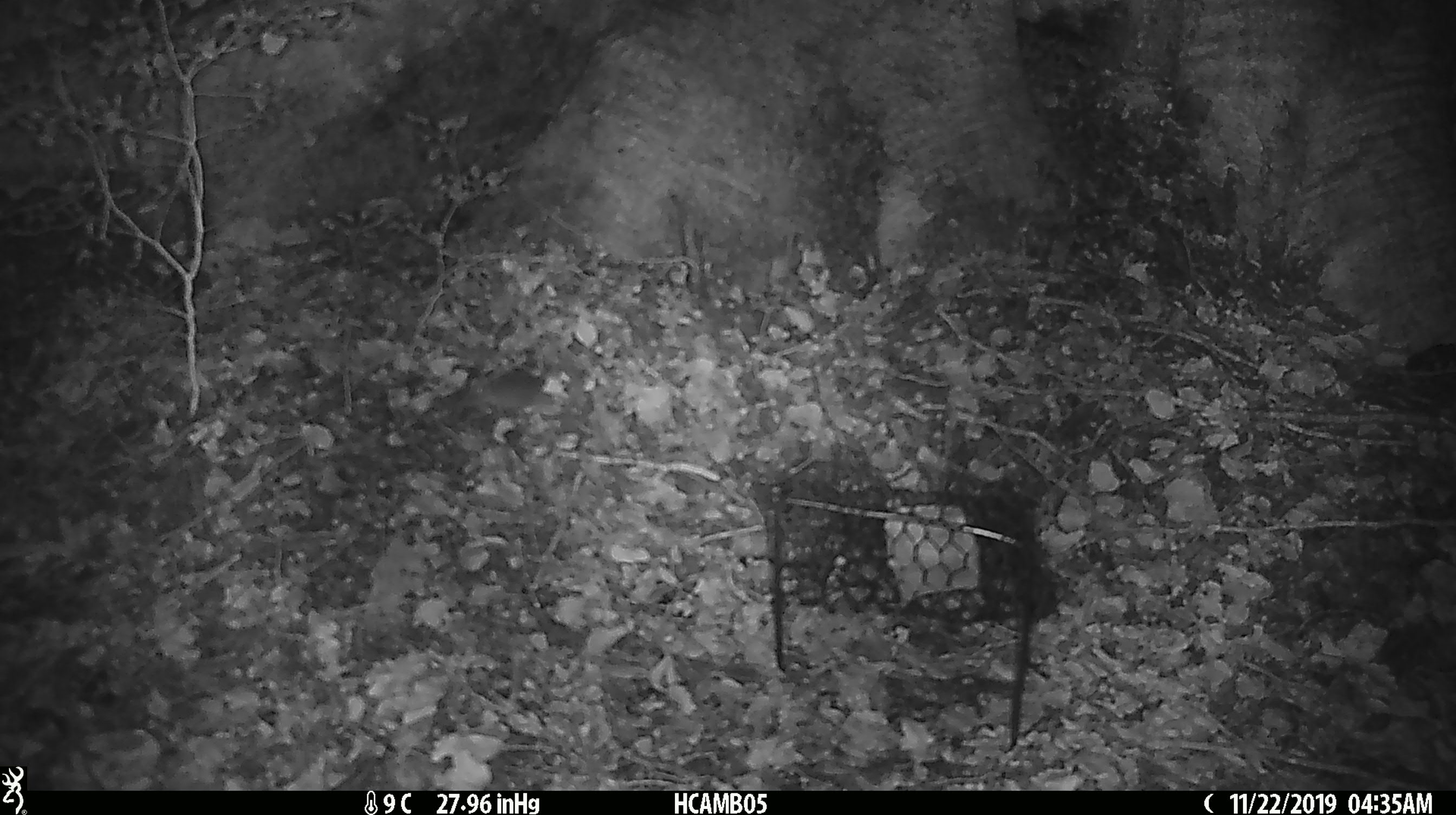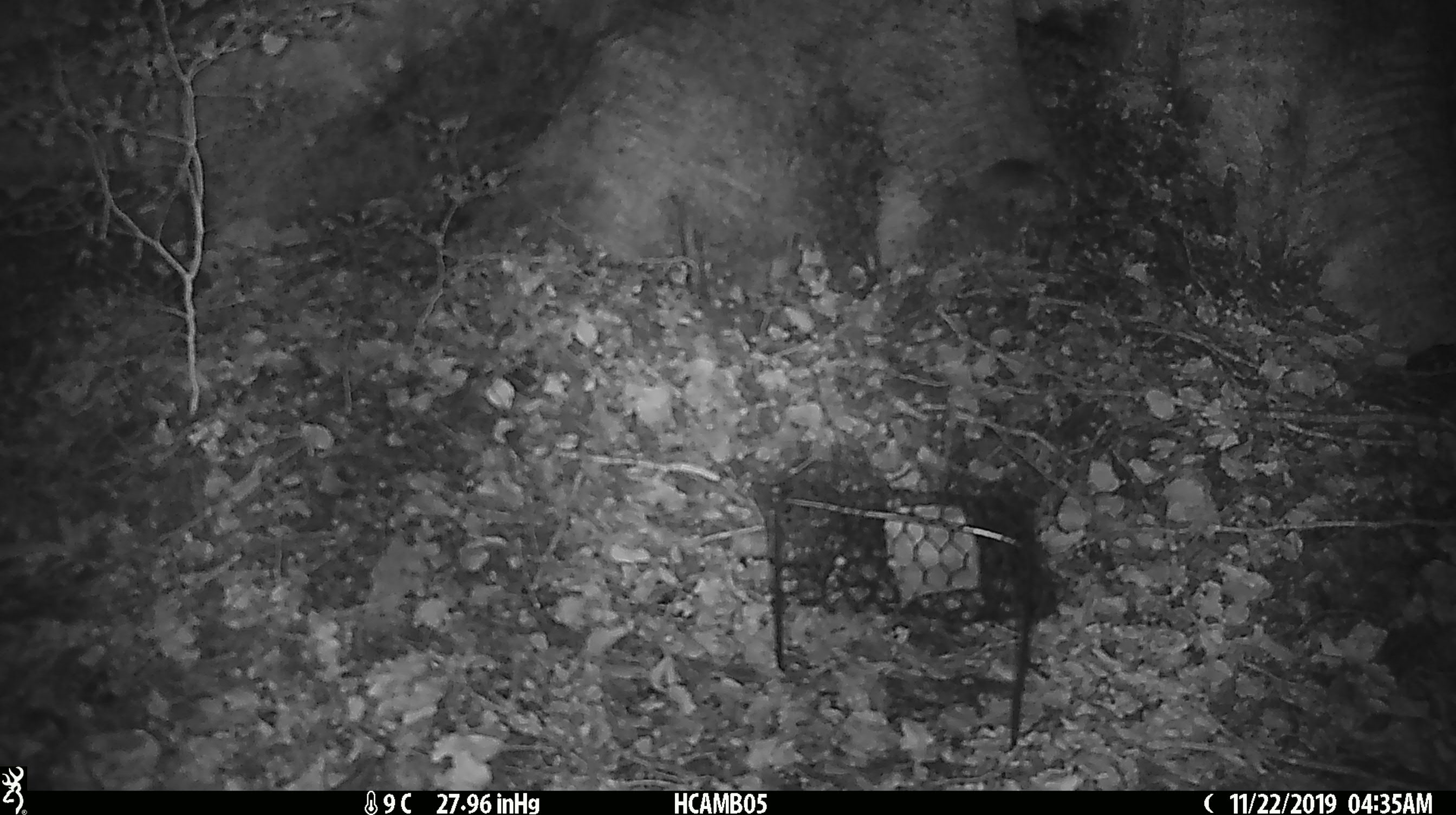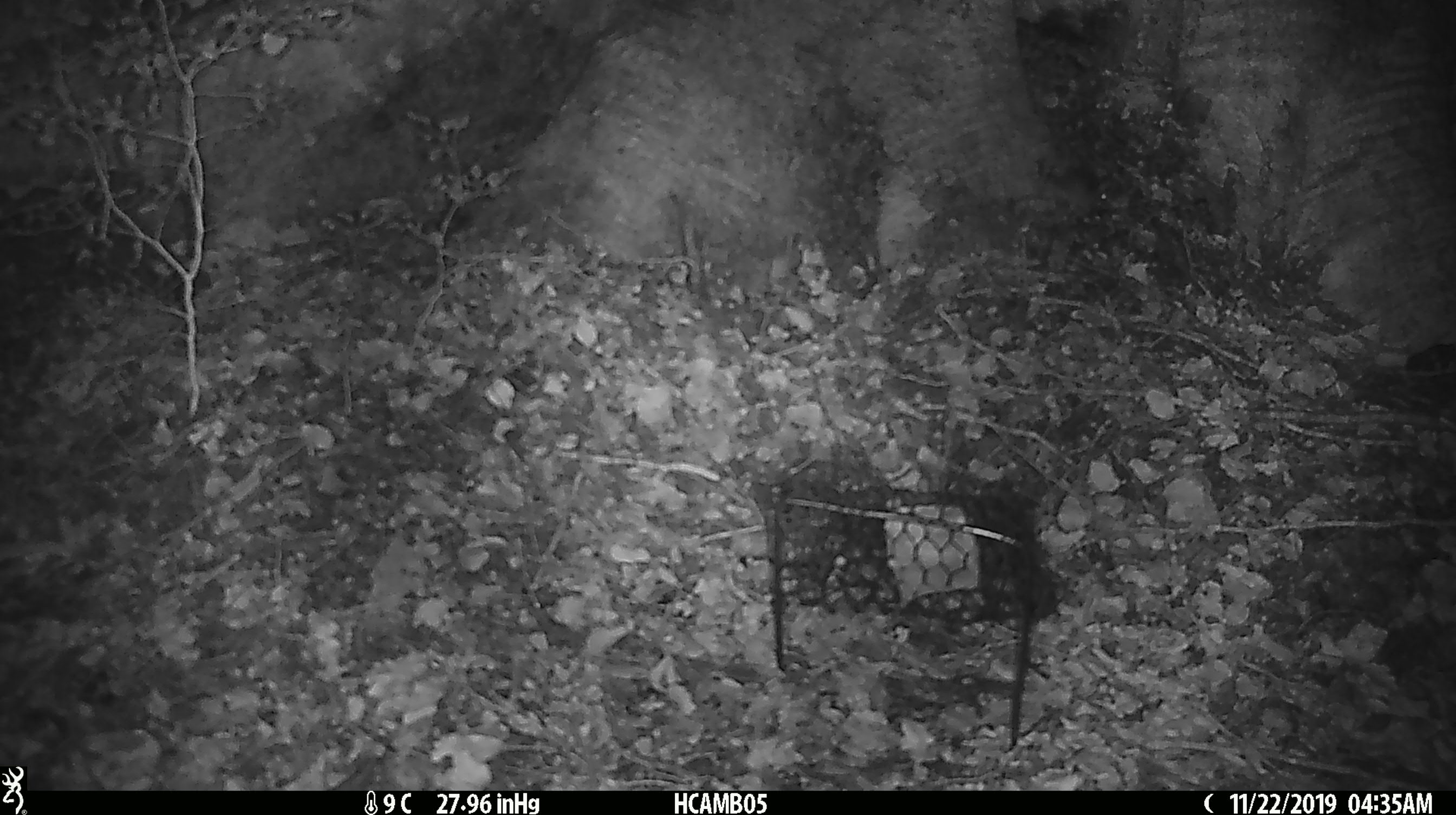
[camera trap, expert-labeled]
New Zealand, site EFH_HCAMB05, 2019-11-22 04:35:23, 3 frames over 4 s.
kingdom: Animalia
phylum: Chordata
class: Mammalia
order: Rodentia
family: Muridae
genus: Mus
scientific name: Mus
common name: mouse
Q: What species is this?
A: Mouse (Mus).